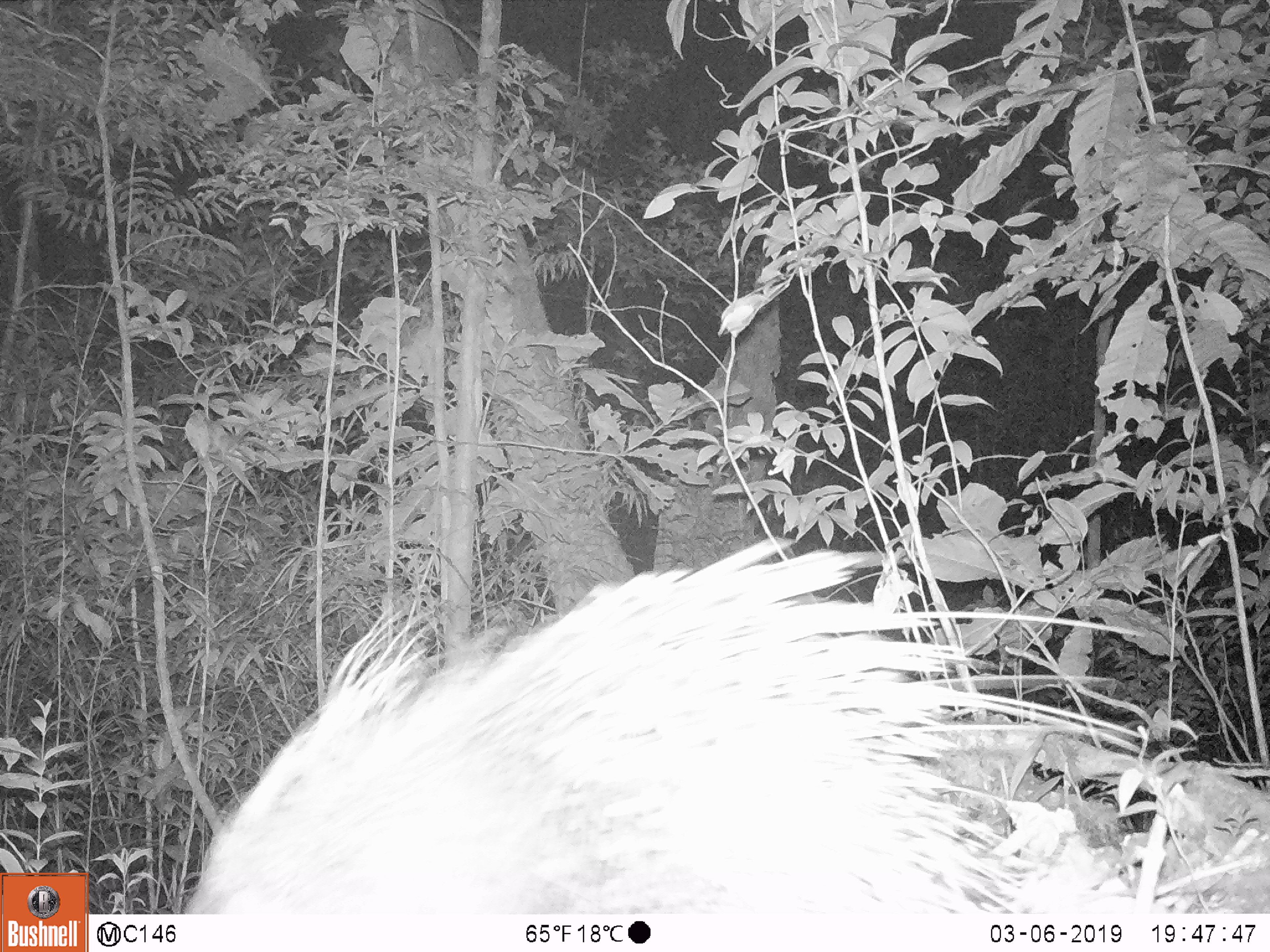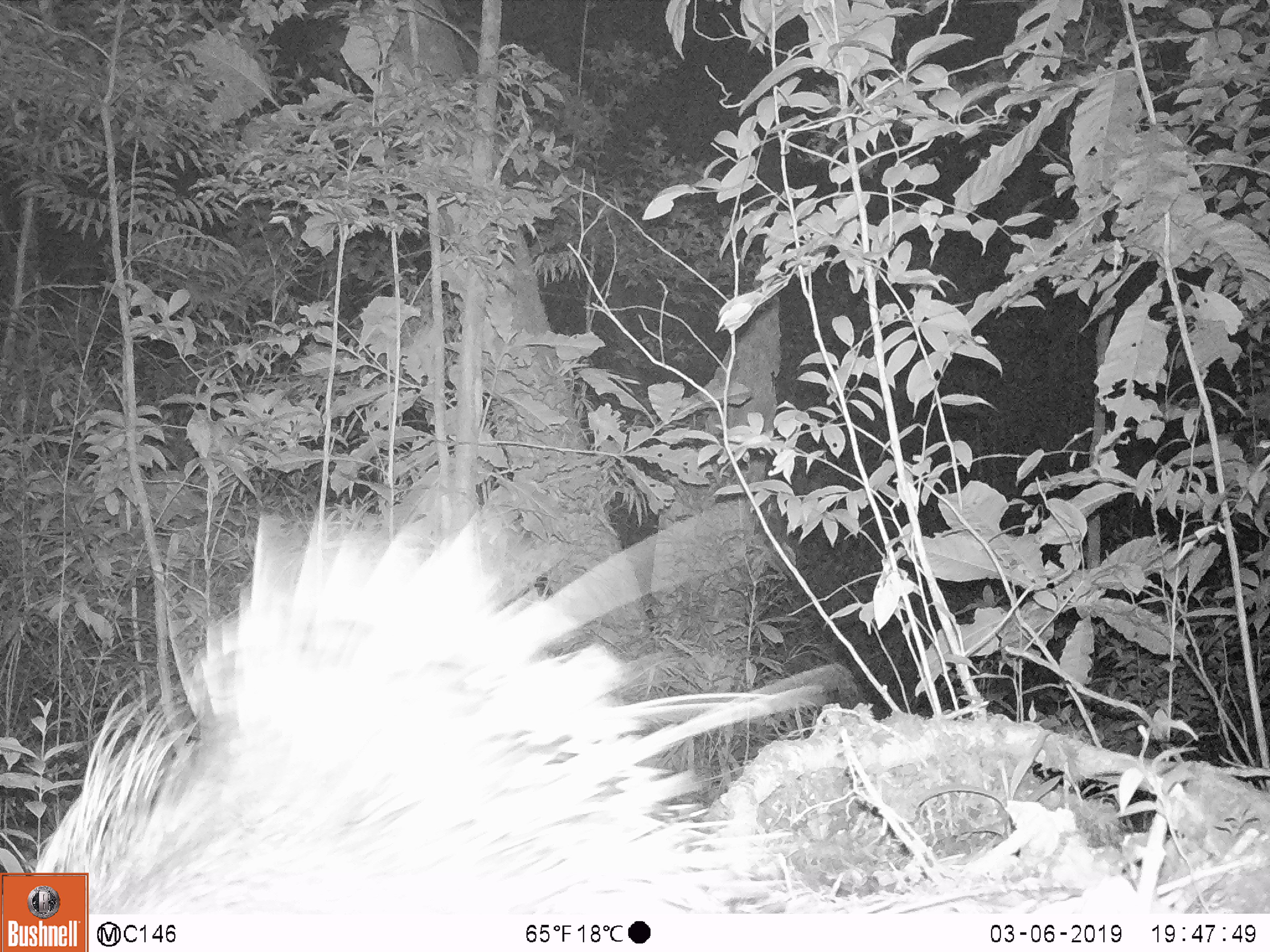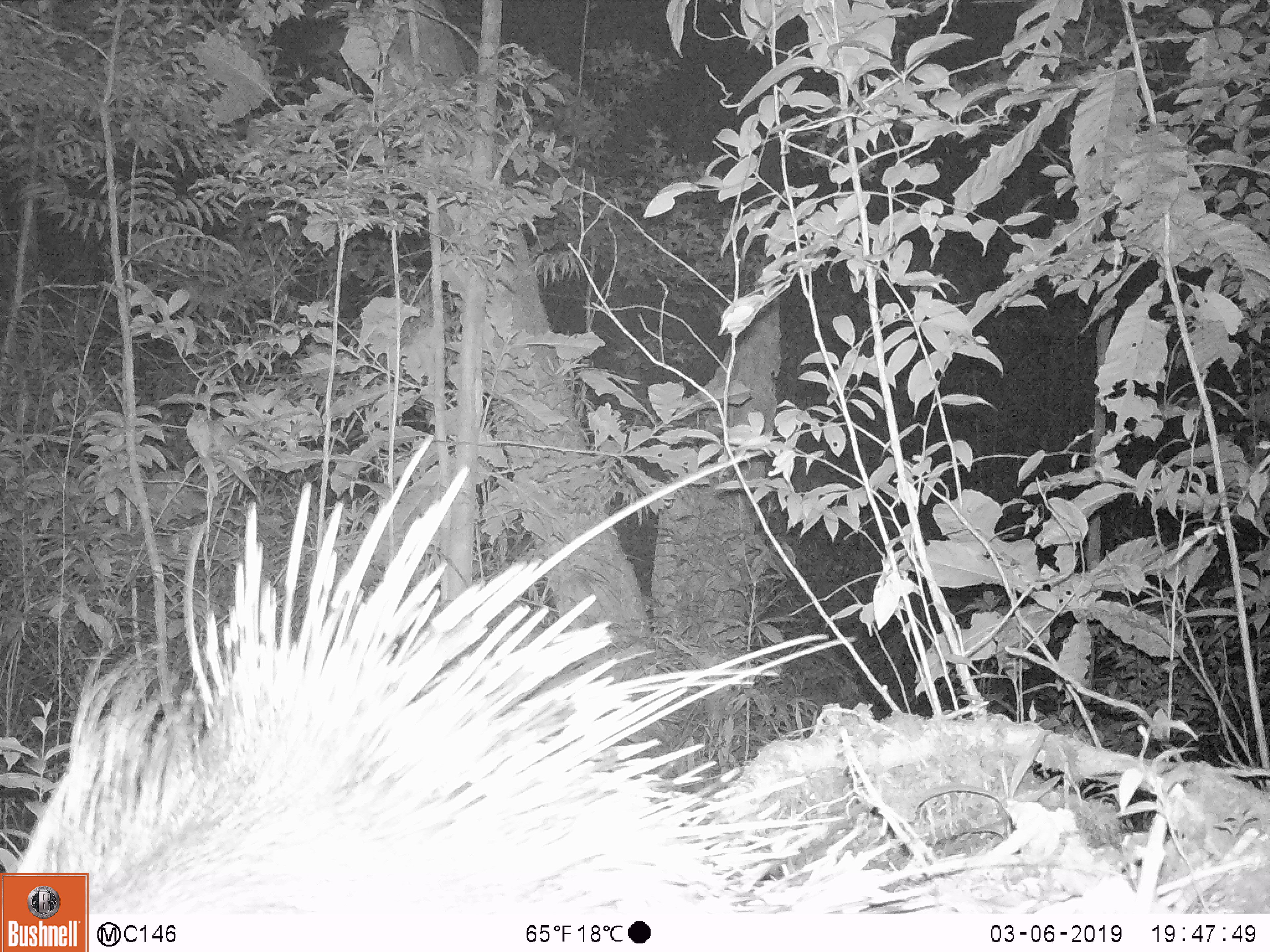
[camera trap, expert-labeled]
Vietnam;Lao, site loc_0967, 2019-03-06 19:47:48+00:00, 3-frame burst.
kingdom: Animalia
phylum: Chordata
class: Mammalia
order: Rodentia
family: Hystricidae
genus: Hystrix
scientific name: Hystrix brachyura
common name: malayan porcupine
Malayan porcupine (Hystrix brachyura). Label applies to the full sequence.